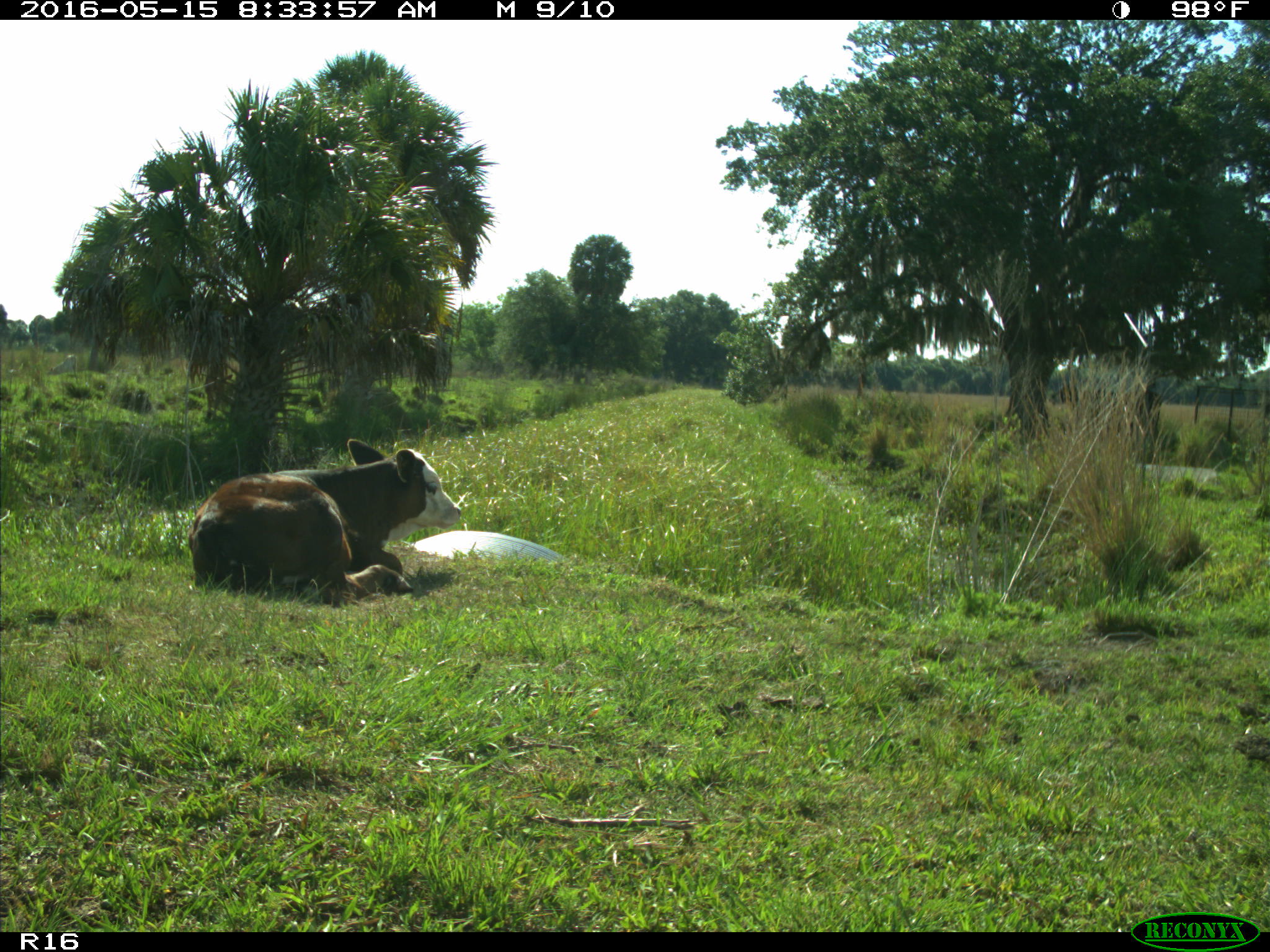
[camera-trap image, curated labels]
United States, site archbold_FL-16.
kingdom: Animalia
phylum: Chordata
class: Mammalia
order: Artiodactyla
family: Bovidae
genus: Bos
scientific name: Bos taurus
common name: domestic cow